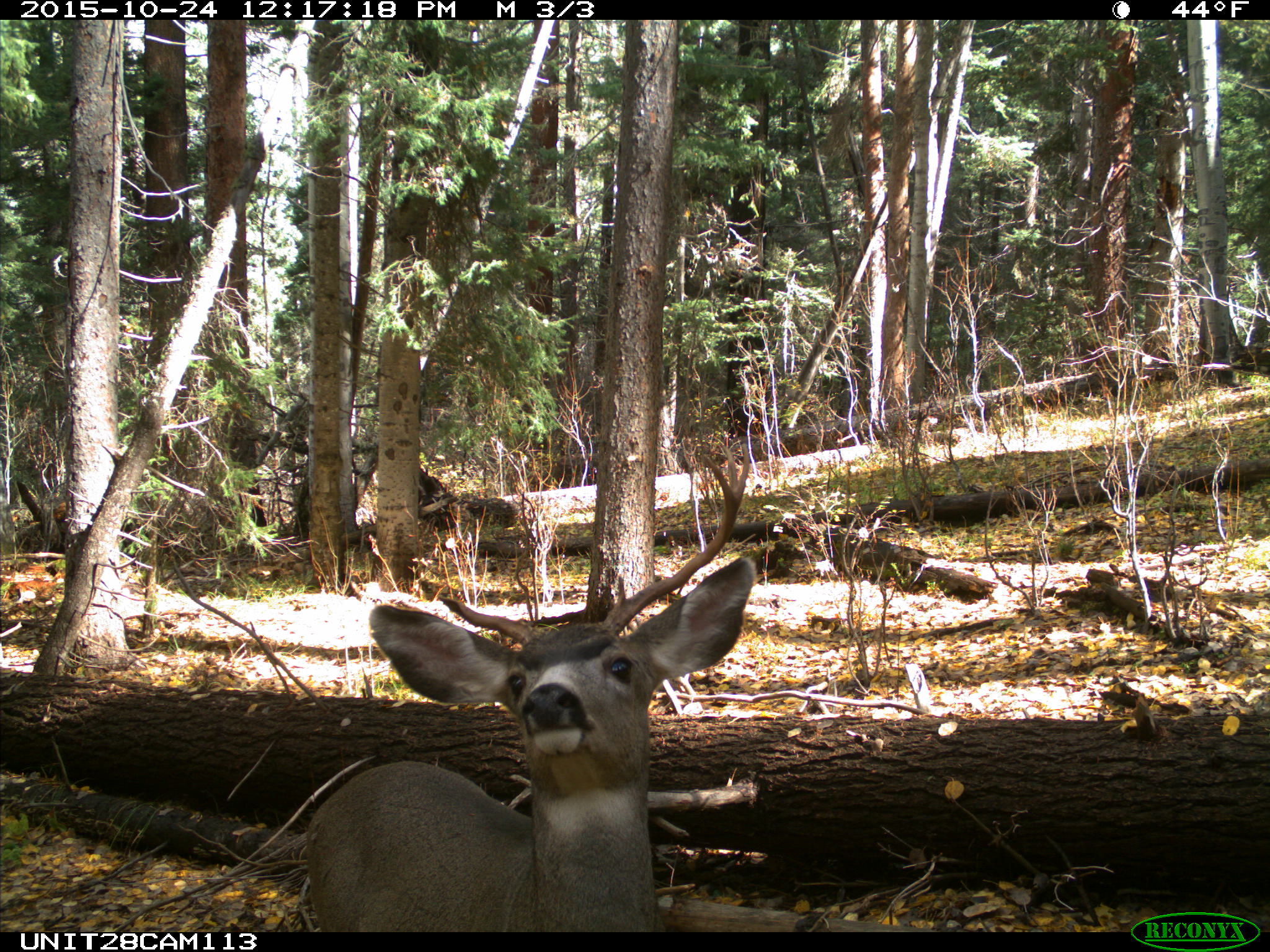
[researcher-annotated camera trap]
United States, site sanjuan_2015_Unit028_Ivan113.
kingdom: Animalia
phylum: Chordata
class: Mammalia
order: Artiodactyla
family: Cervidae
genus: Odocoileus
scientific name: Odocoileus hemionus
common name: mule deer